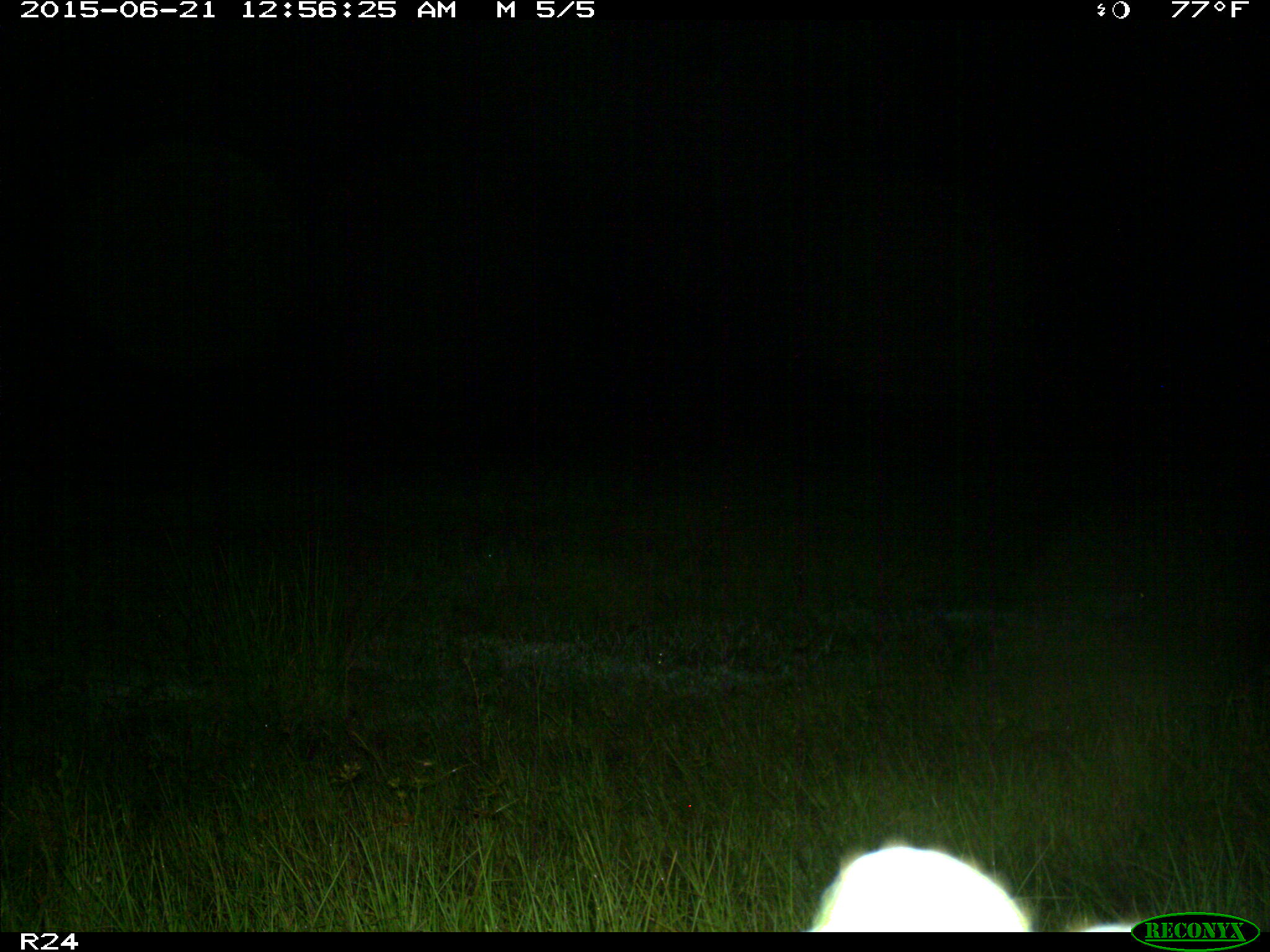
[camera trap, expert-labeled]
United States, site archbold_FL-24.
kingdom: Animalia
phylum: Chordata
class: Mammalia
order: Artiodactyla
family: Bovidae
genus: Bos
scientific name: Bos taurus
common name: domestic cow